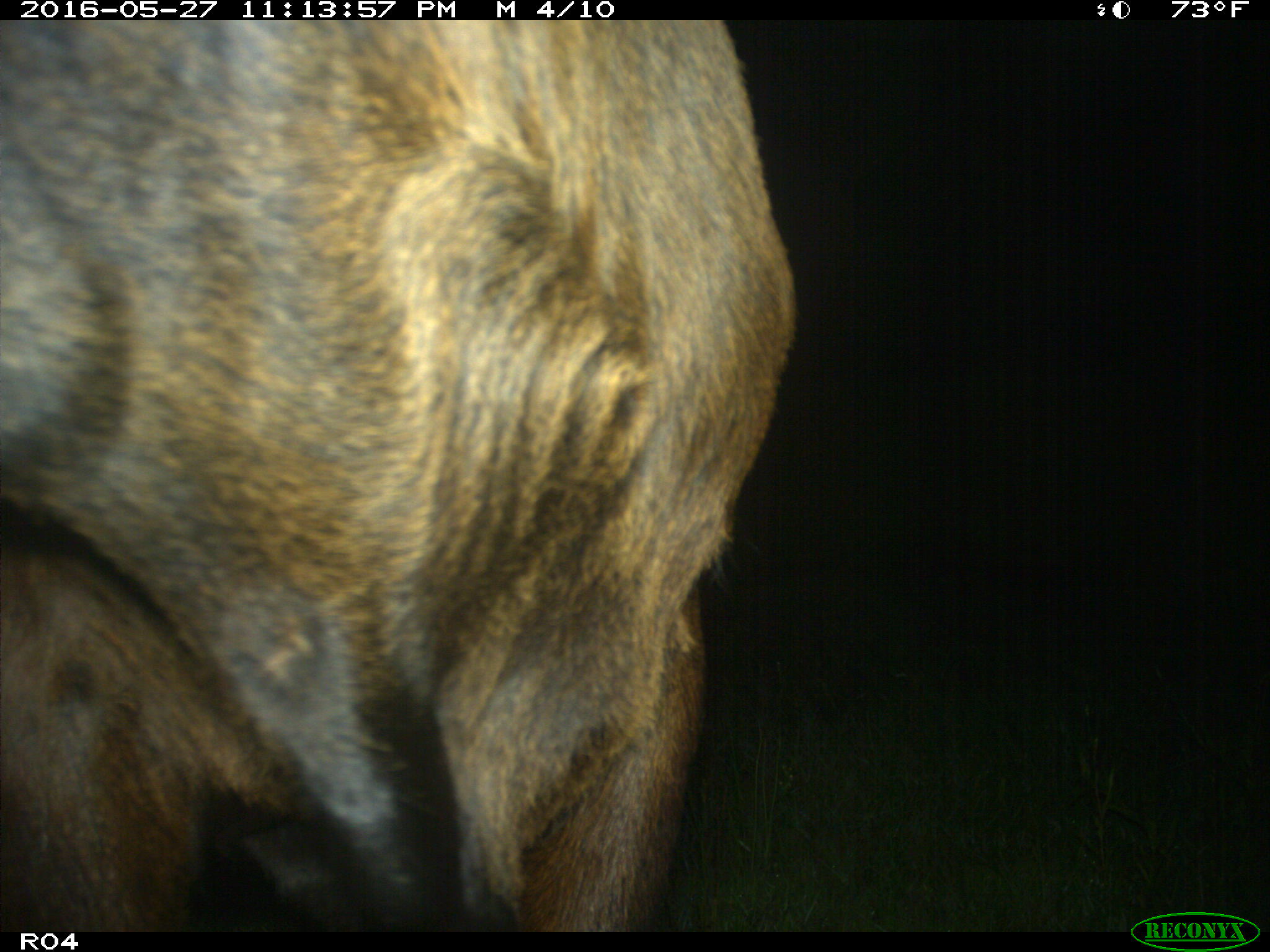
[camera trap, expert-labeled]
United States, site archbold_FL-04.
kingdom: Animalia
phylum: Chordata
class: Mammalia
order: Artiodactyla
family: Bovidae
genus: Bos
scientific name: Bos taurus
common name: domestic cow